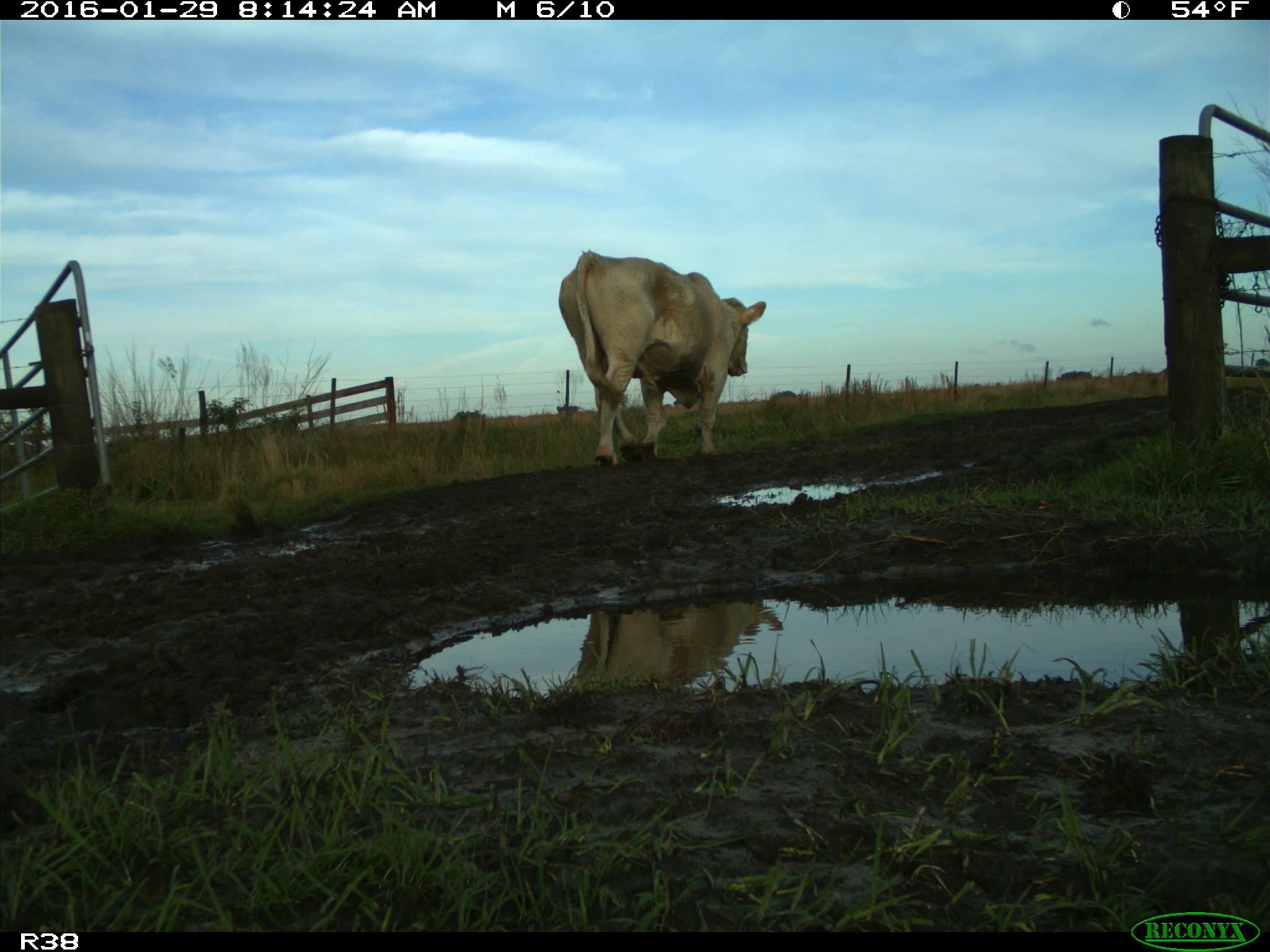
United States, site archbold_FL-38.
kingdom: Animalia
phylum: Chordata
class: Mammalia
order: Artiodactyla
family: Bovidae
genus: Bos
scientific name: Bos taurus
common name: domestic cow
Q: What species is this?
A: Bos taurus (domestic cow).